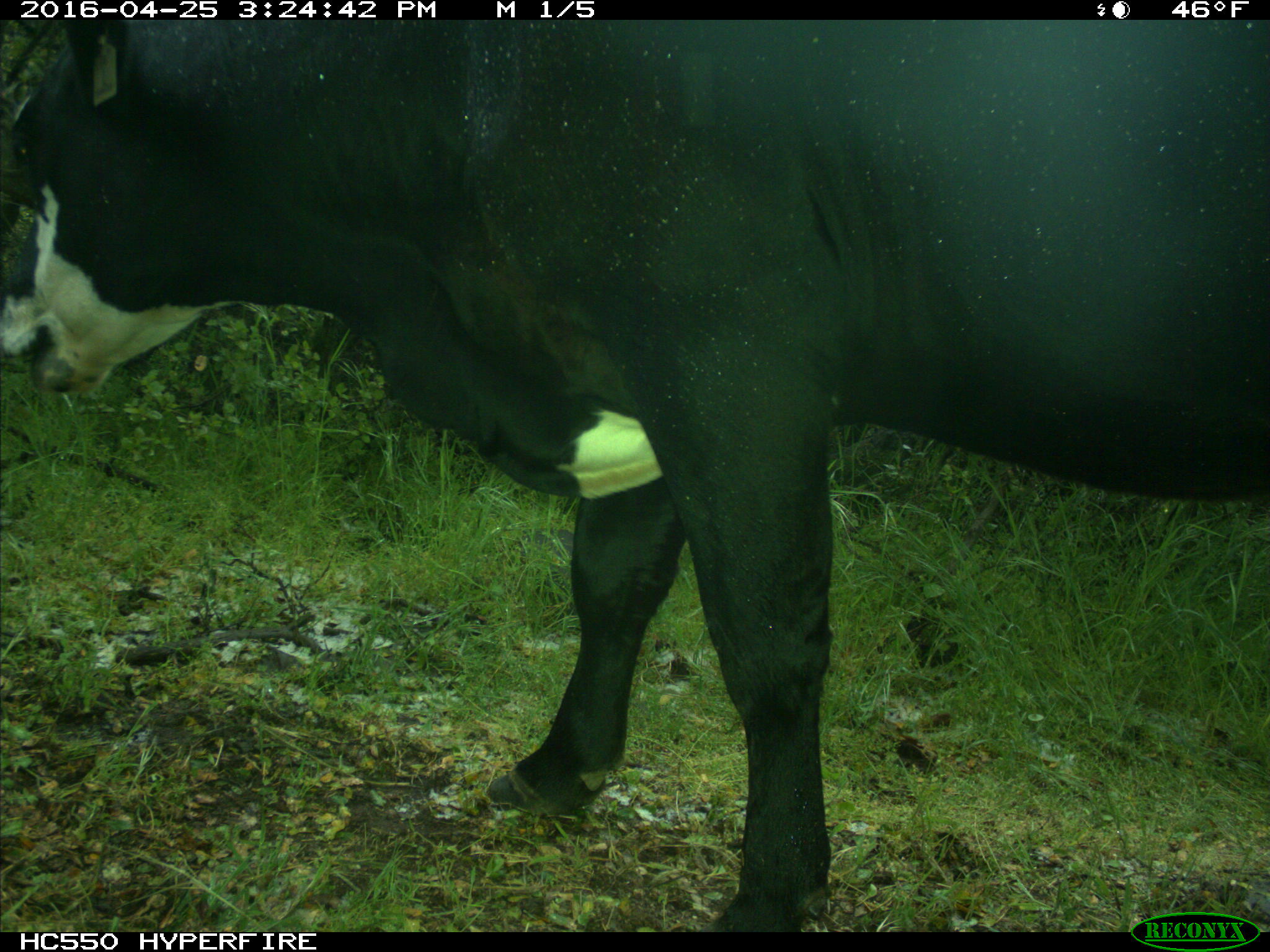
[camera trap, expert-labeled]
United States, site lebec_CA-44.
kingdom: Animalia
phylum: Chordata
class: Mammalia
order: Artiodactyla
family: Bovidae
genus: Bos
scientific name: Bos taurus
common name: domestic cow